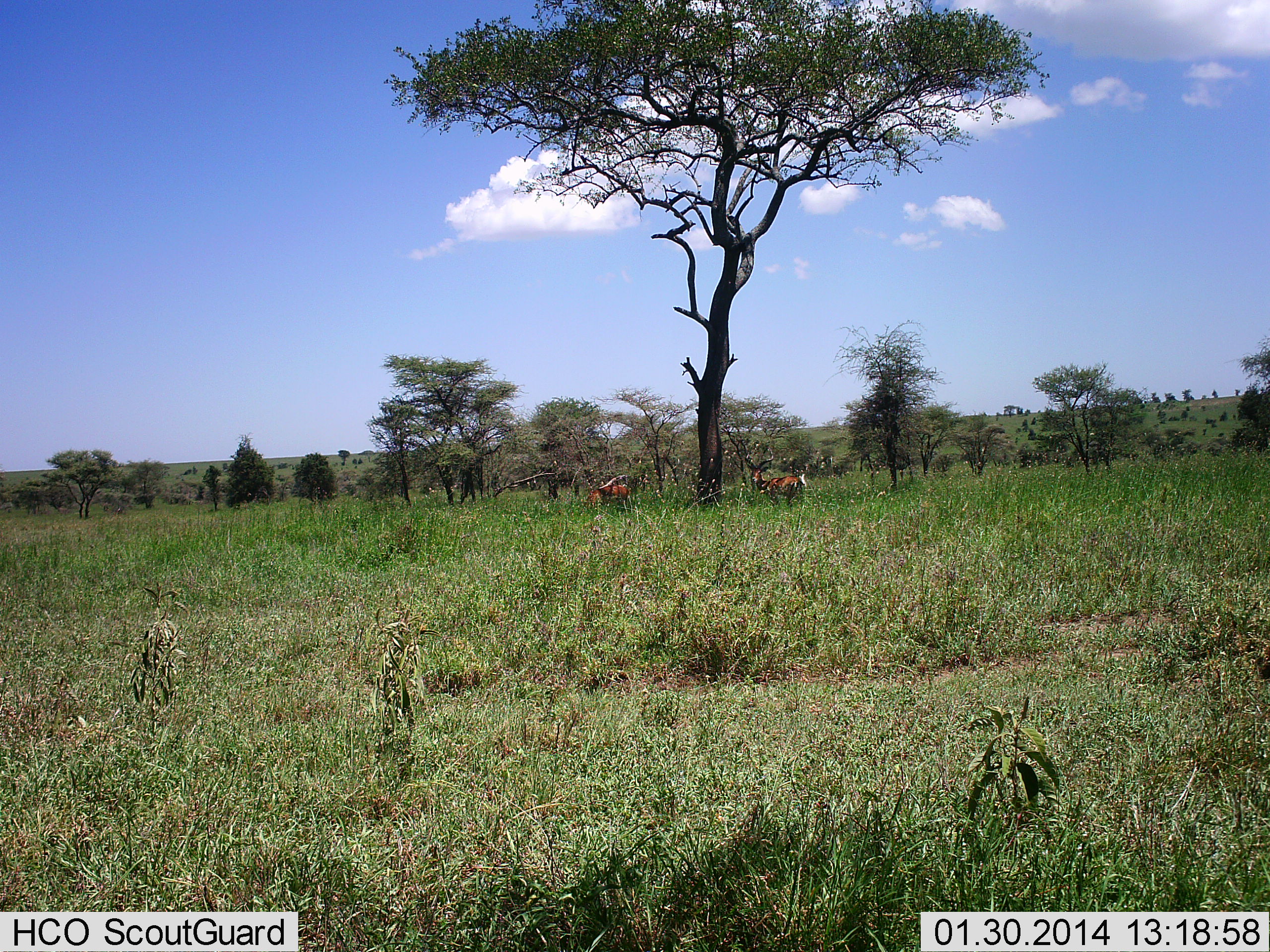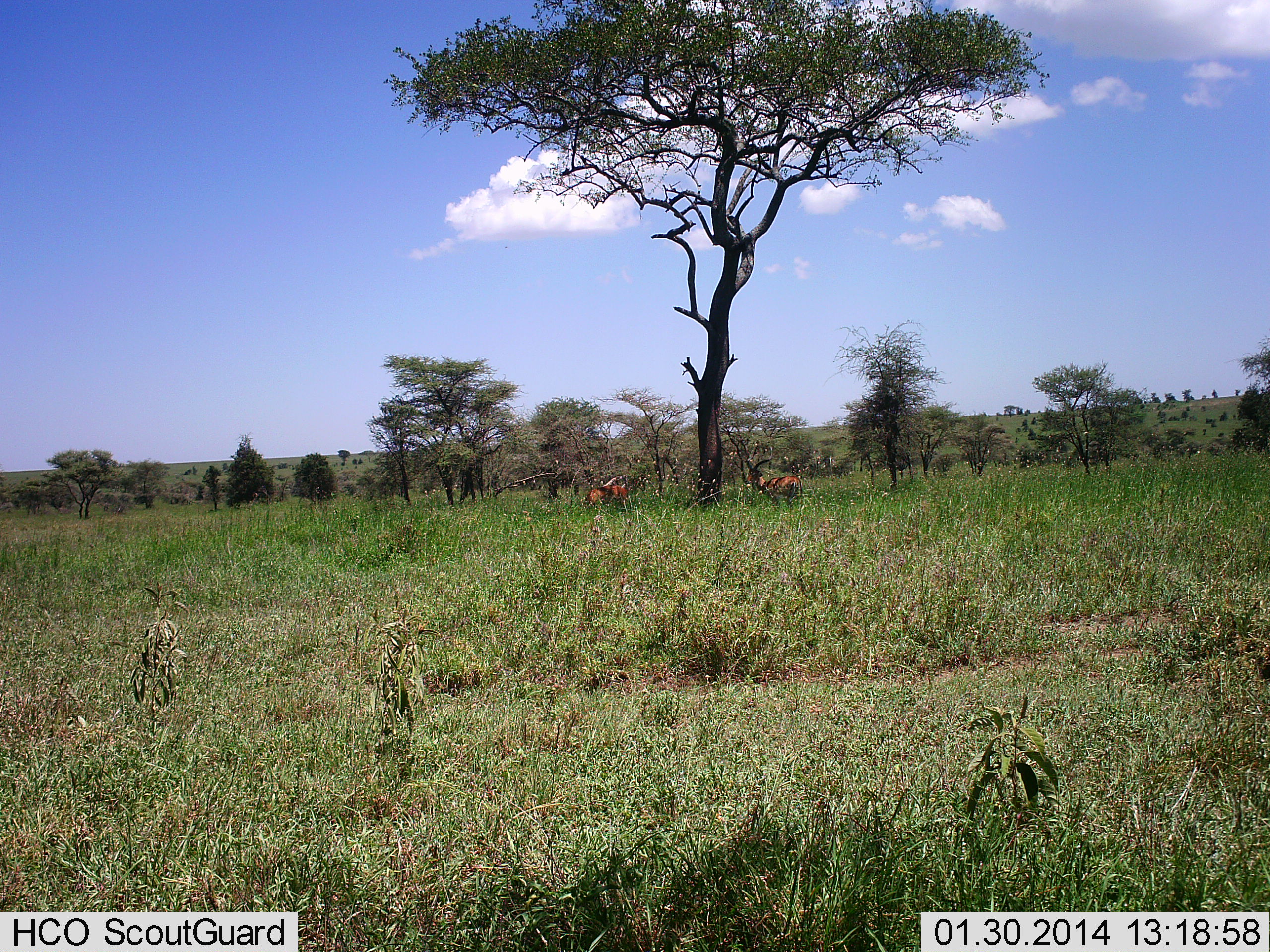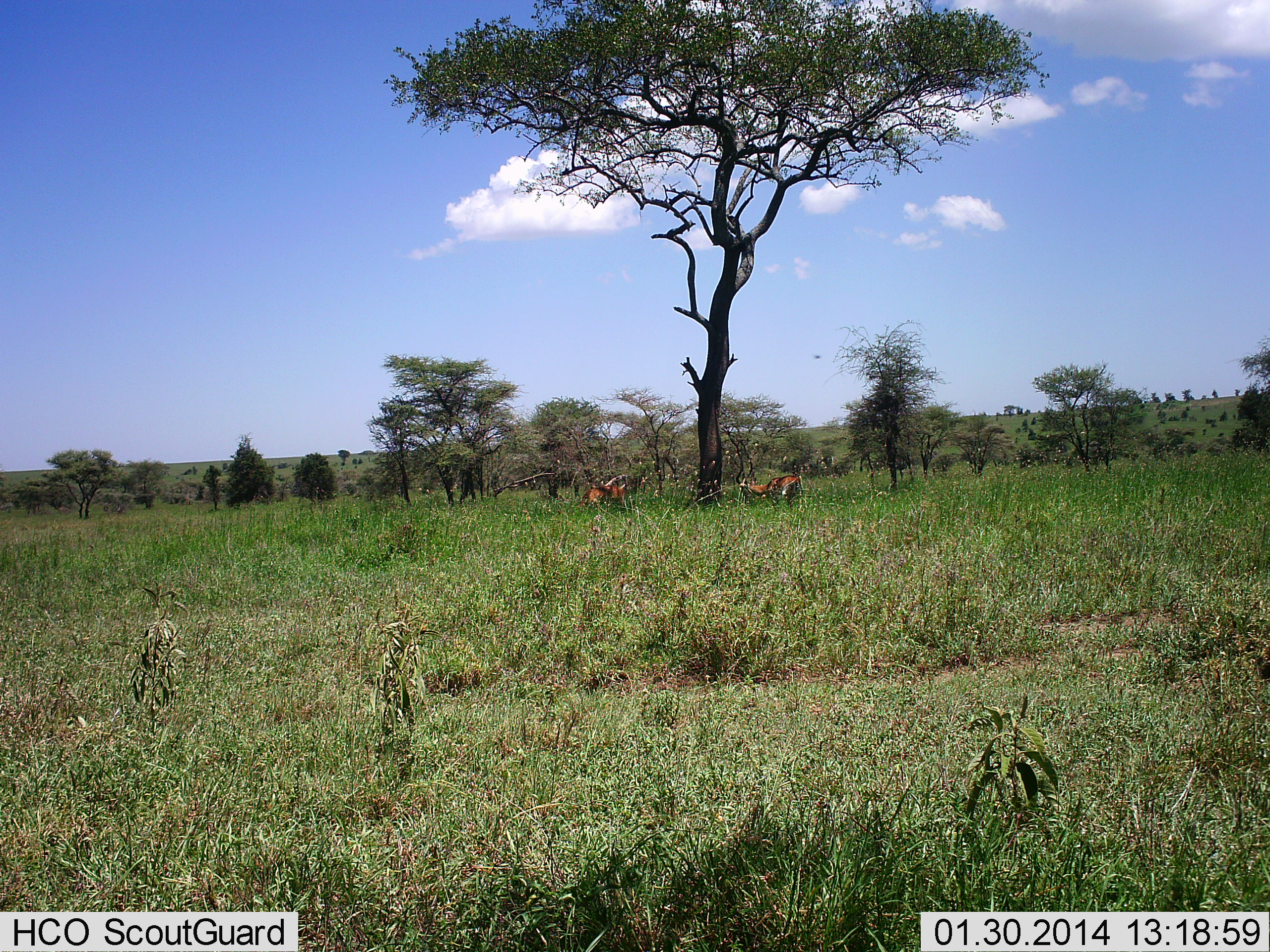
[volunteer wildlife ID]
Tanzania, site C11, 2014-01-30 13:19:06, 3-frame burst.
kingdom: Animalia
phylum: Chordata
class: Mammalia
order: Artiodactyla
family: Bovidae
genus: Aepyceros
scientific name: Aepyceros melampus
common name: impala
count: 2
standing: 66%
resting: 3%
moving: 6%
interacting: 3%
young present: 0%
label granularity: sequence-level